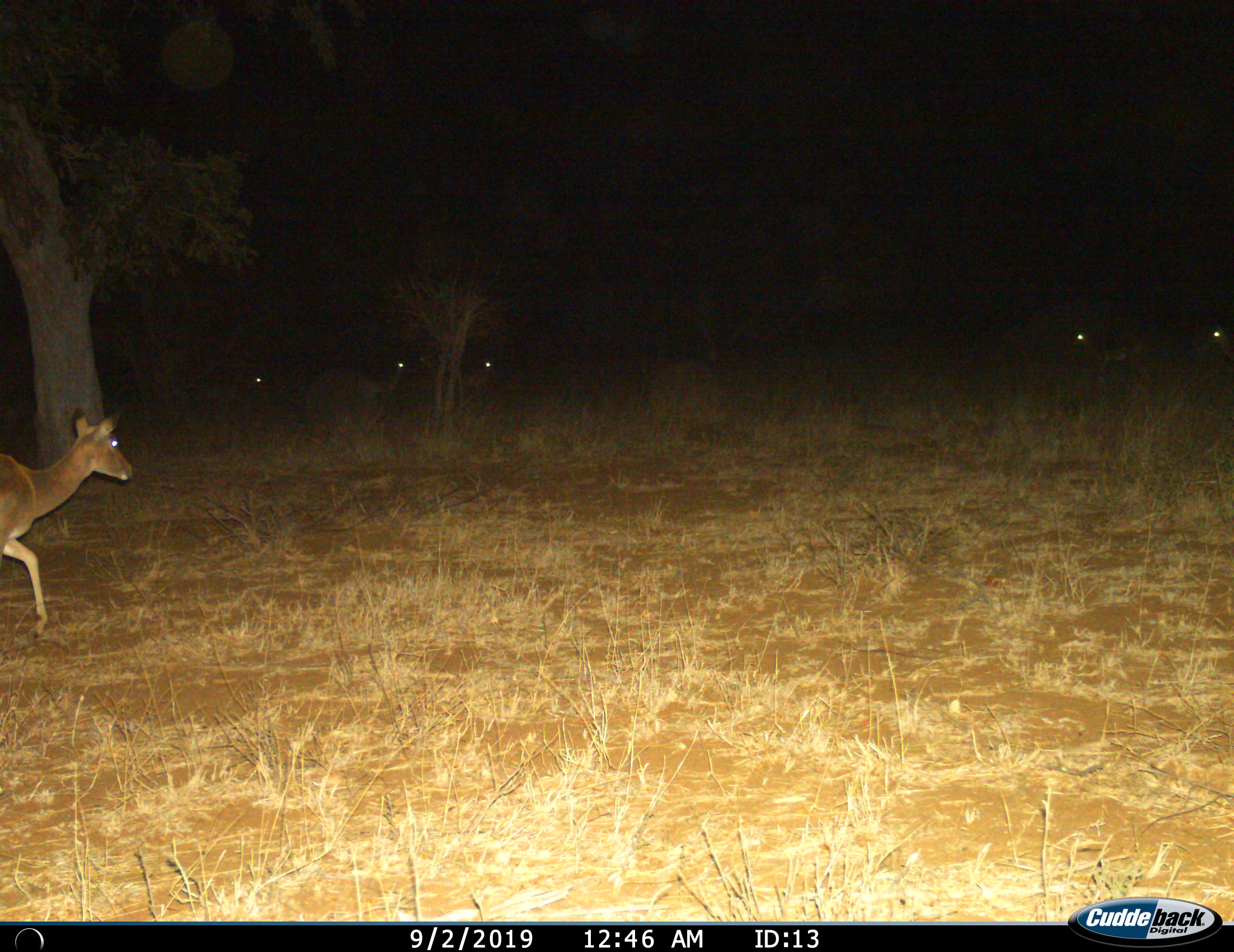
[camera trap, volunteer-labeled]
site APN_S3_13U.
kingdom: Animalia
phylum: Chordata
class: Mammalia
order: Artiodactyla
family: Bovidae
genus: Aepyceros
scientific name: Aepyceros melampus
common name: impala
Impala (Aepyceros melampus), count 6. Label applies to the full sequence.